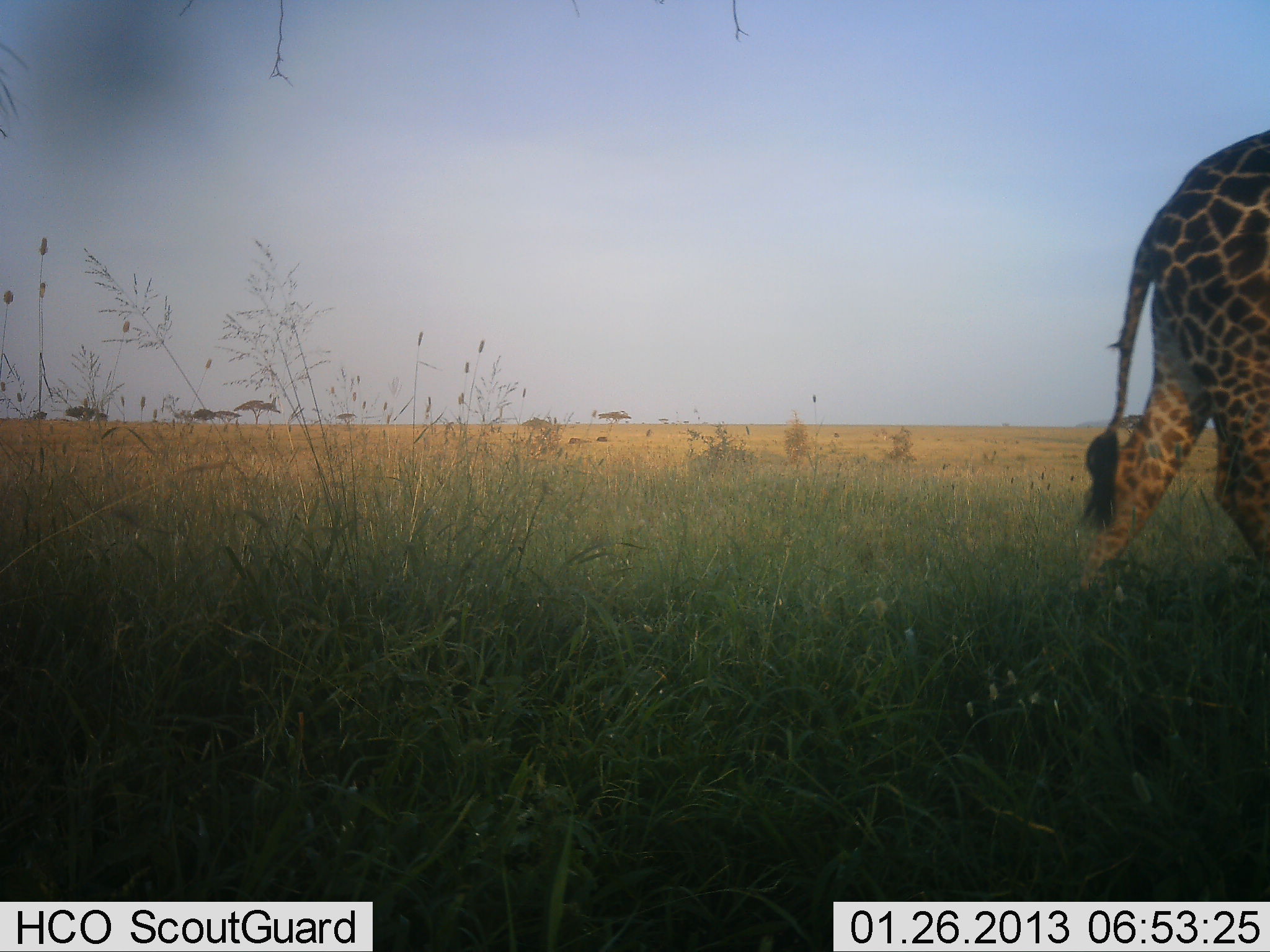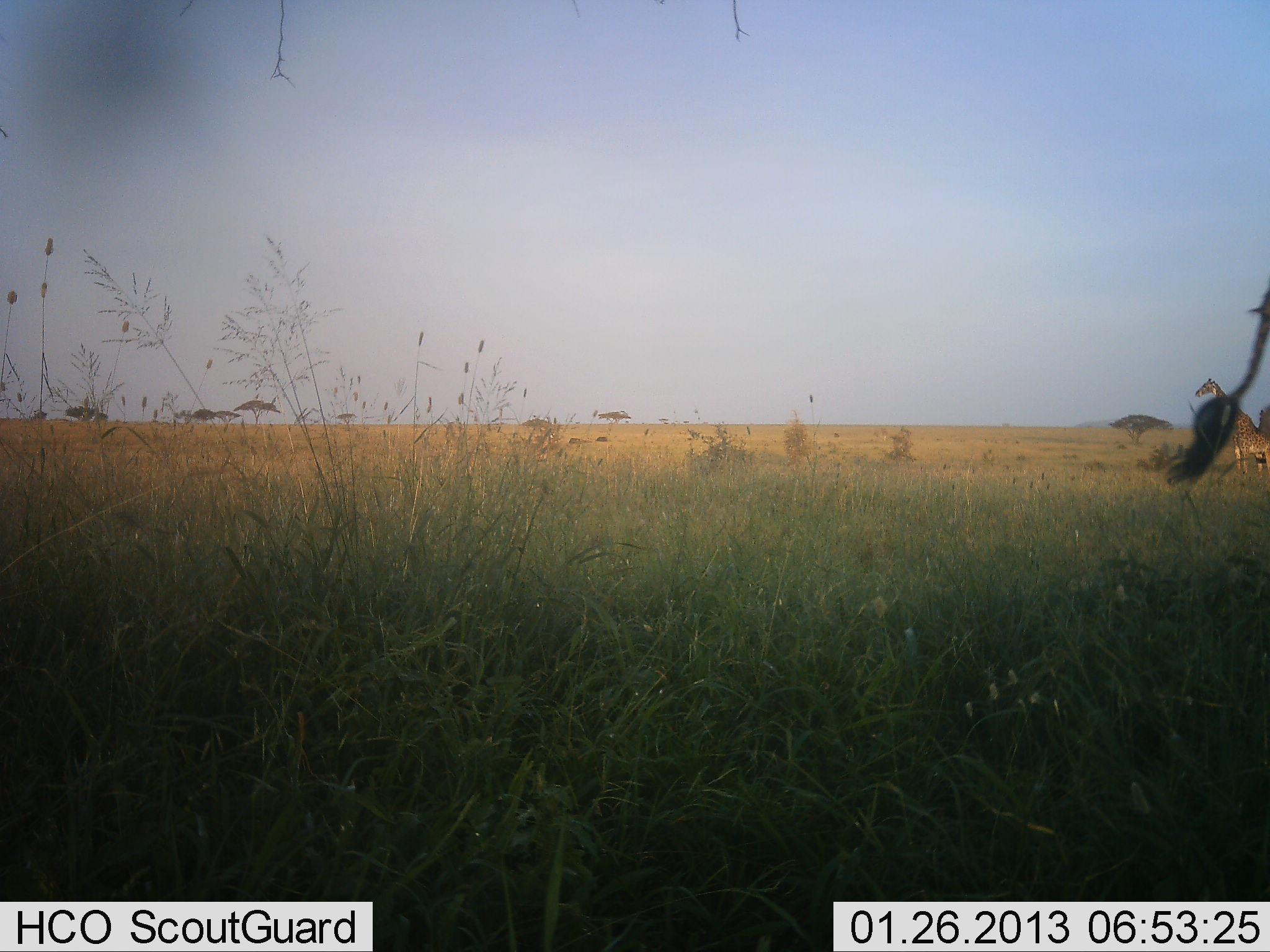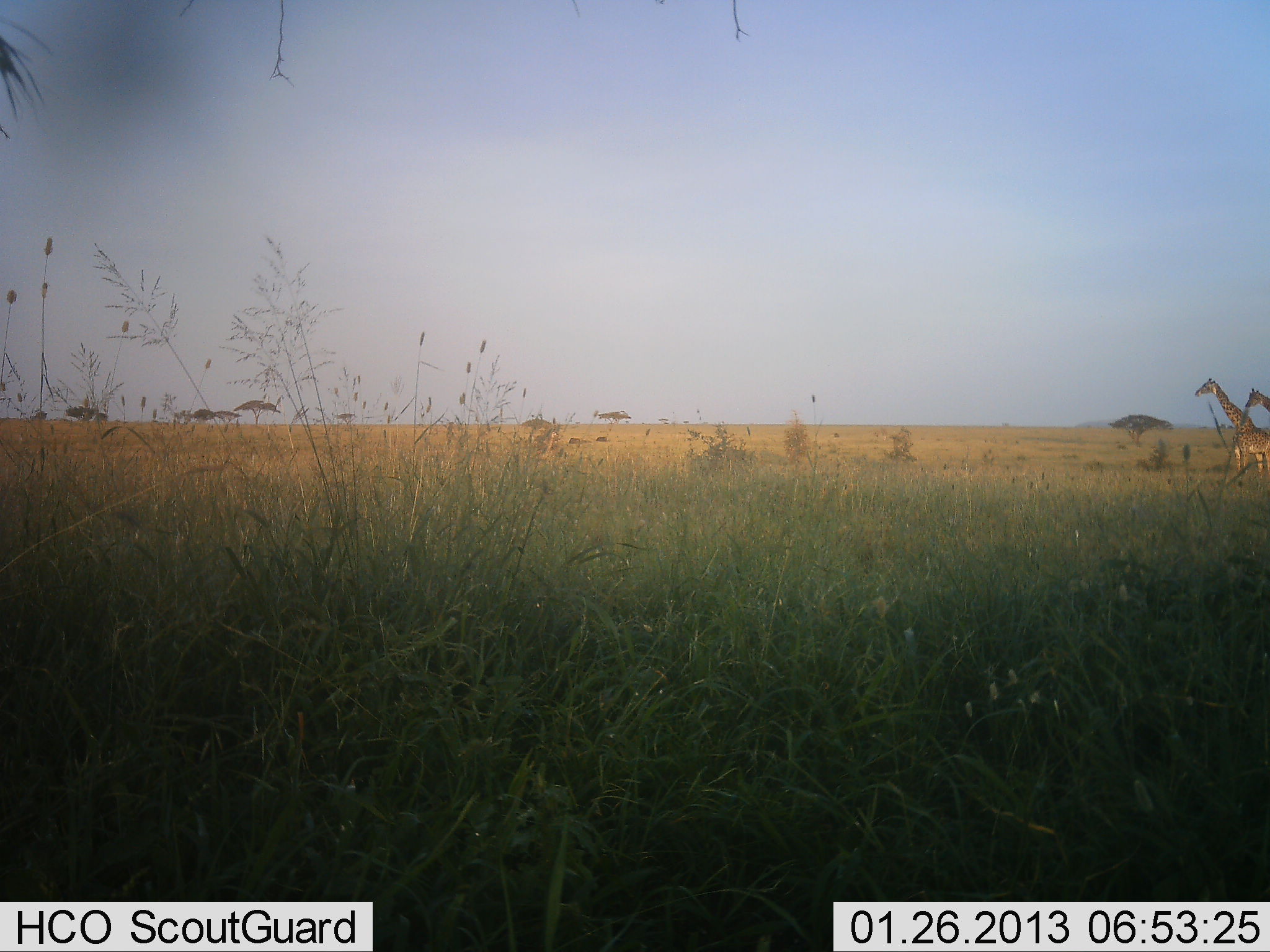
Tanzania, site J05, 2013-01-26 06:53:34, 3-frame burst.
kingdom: Animalia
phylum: Chordata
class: Mammalia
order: Artiodactyla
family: Giraffidae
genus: Giraffa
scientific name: Giraffa camelopardalis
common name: giraffe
Giraffe (Giraffa camelopardalis), count 2. Behavior (volunteer vote fractions): standing 65%, resting 6%, moving 88%, interacting 0%. Young present (vote fraction): 0%. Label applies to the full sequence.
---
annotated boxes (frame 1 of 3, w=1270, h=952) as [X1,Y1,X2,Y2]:
animal: [1069,128,1270,625]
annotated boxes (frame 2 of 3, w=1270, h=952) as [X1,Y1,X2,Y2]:
animal: [1160,278,1269,501]; [1194,378,1270,478]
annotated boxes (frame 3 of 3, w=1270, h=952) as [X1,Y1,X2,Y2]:
animal: [1194,377,1270,477]; [1245,387,1270,413]